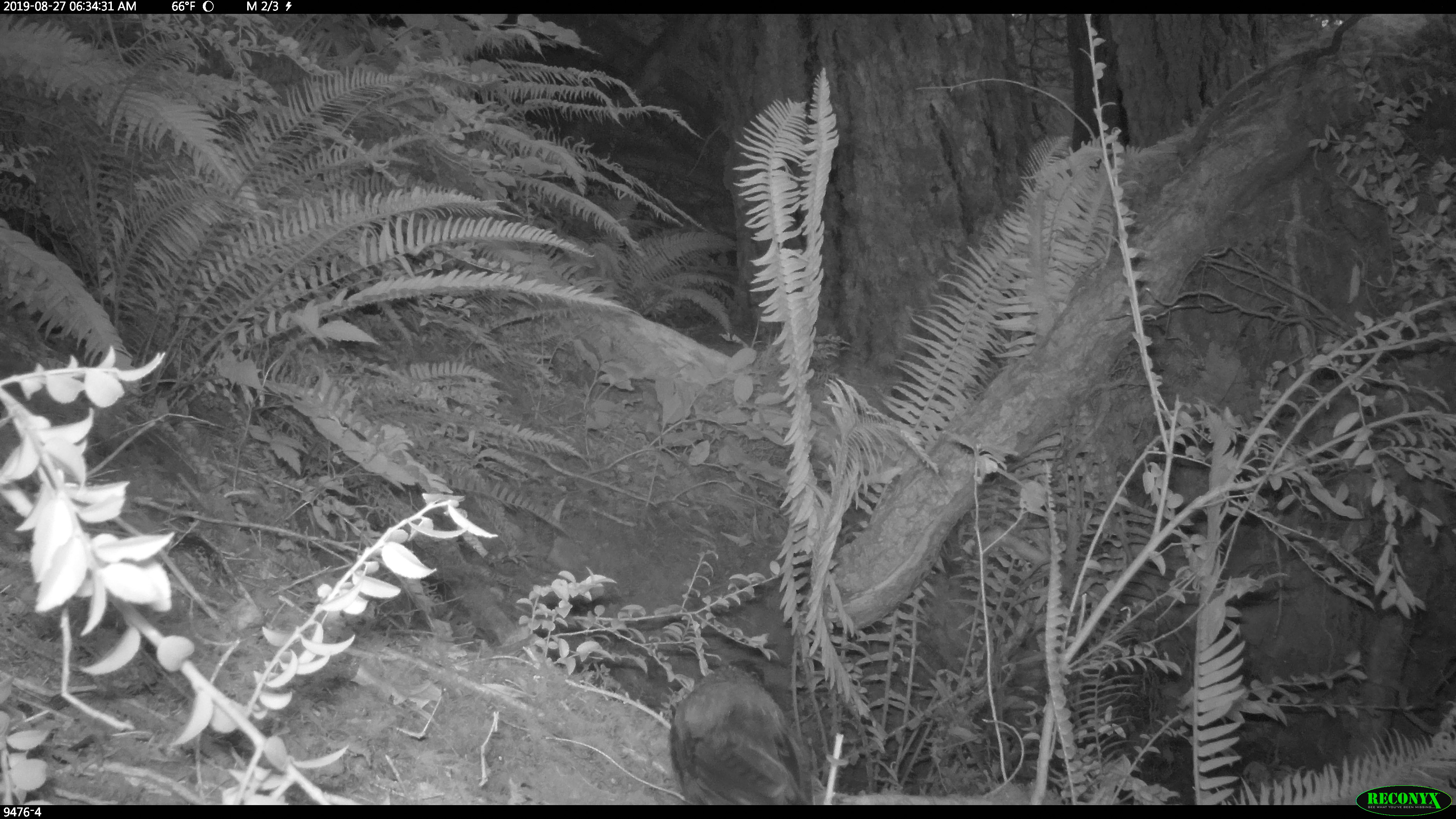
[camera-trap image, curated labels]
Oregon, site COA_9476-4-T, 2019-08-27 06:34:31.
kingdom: Animalia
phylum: Chordata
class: Aves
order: Passeriformes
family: Corvidae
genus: Cyanocitta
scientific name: Cyanocitta stelleri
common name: steller's jay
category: stellers jay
Stellers jay (steller's jay) (Cyanocitta stelleri).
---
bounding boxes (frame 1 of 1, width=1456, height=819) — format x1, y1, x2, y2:
stellers jay: 667, 660, 814, 804